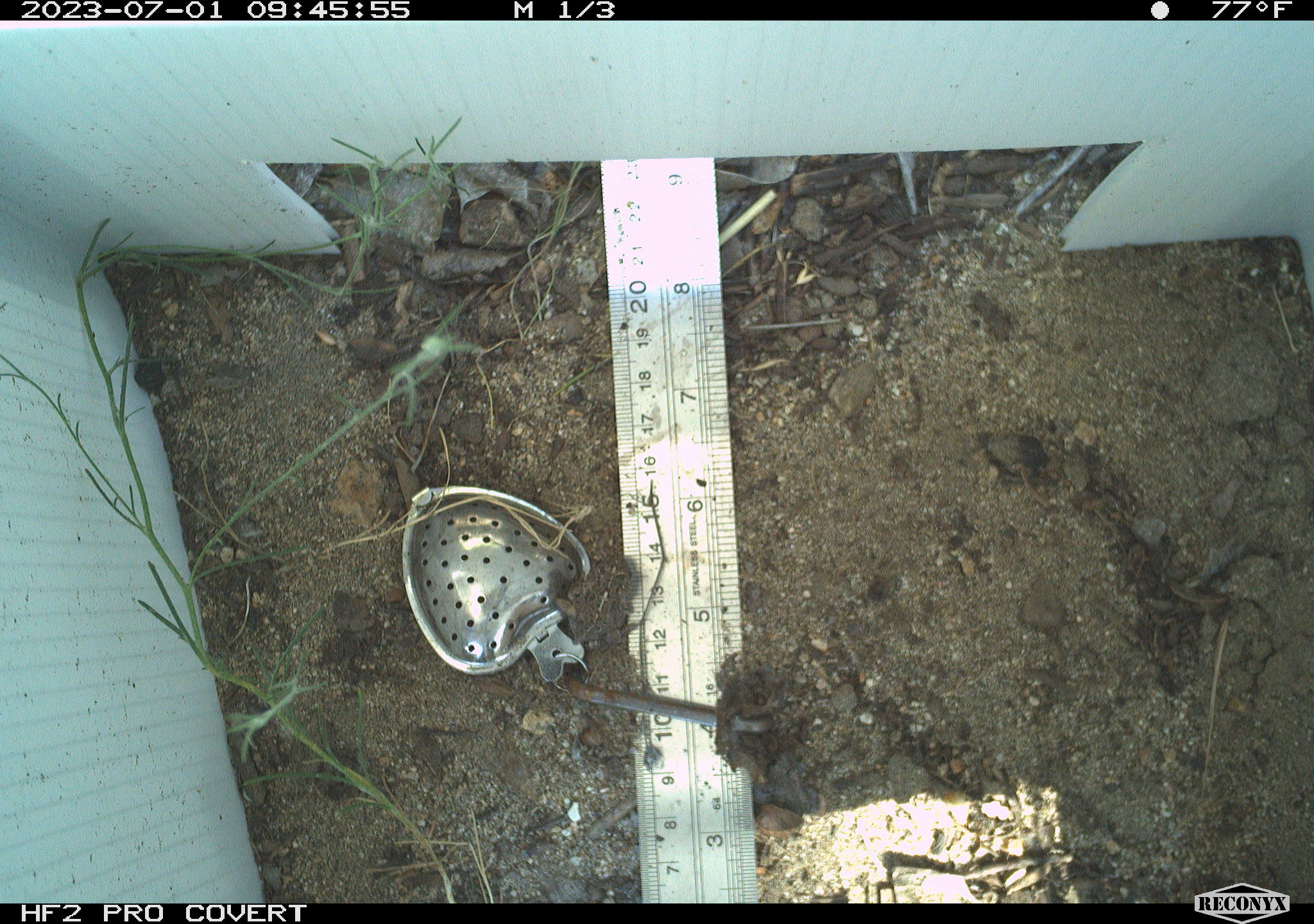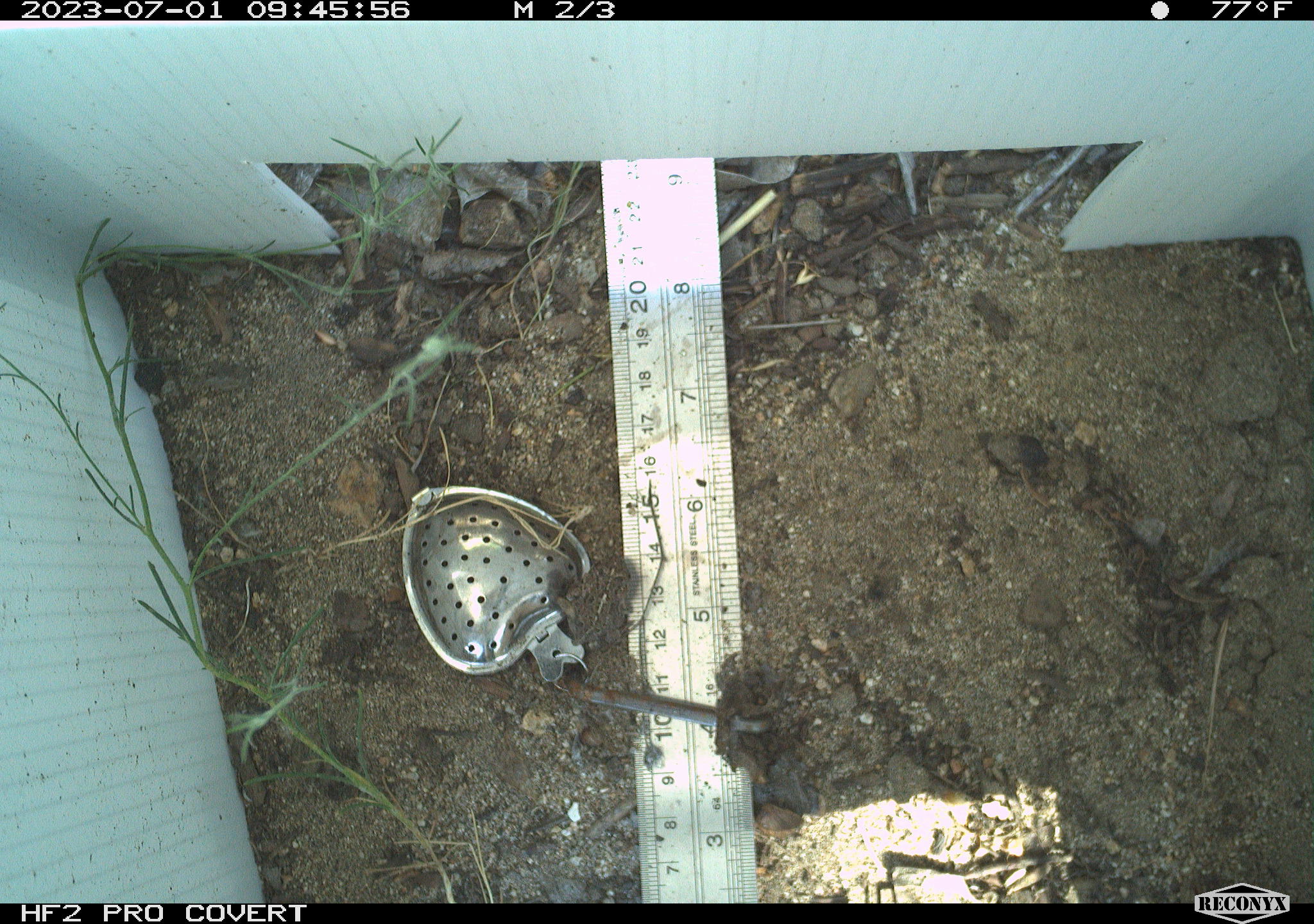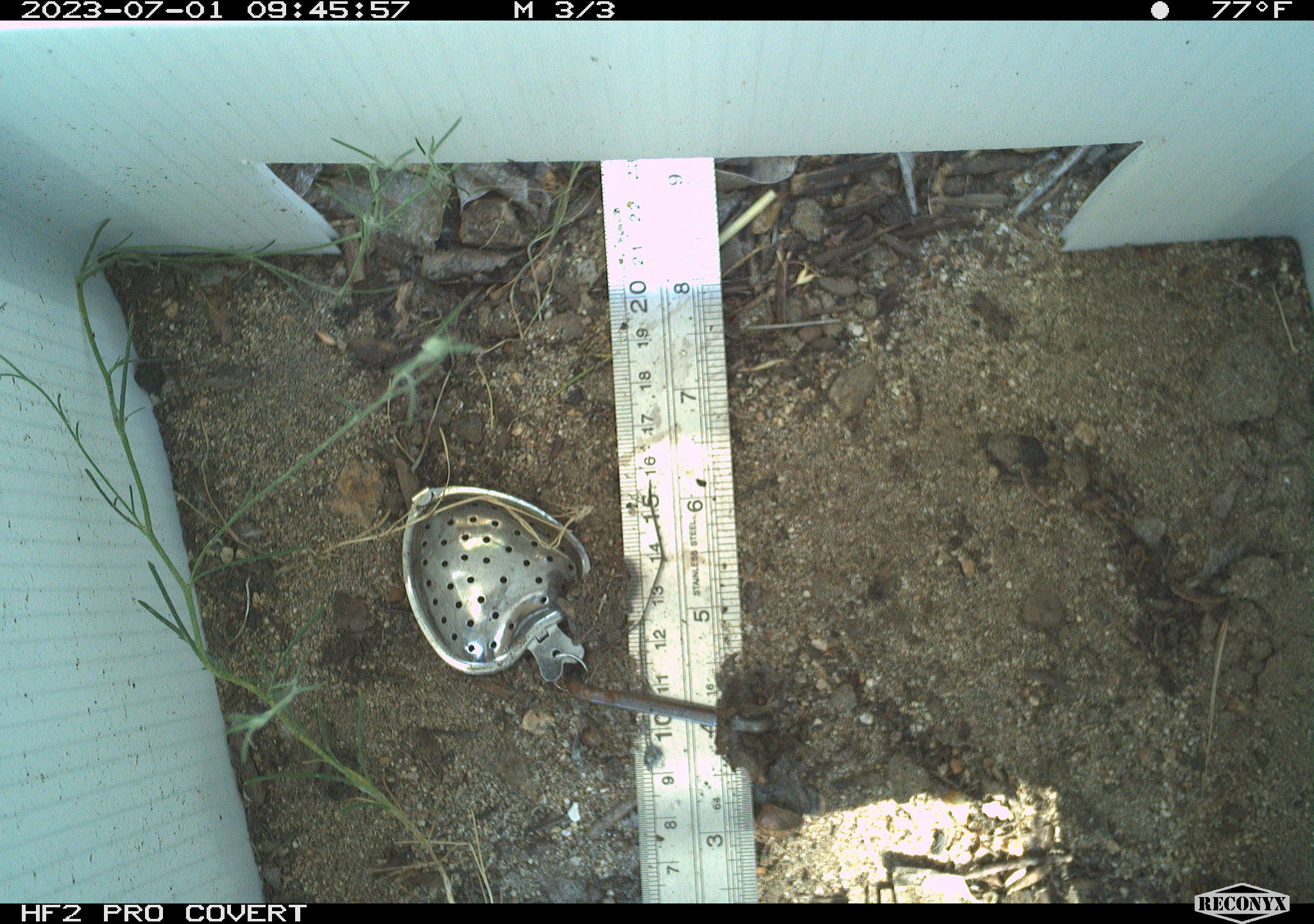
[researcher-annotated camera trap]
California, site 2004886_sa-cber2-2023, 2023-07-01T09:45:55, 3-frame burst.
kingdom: Animalia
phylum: Chordata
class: Amphibia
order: Anura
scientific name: Anura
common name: frogs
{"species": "frogs (Anura)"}